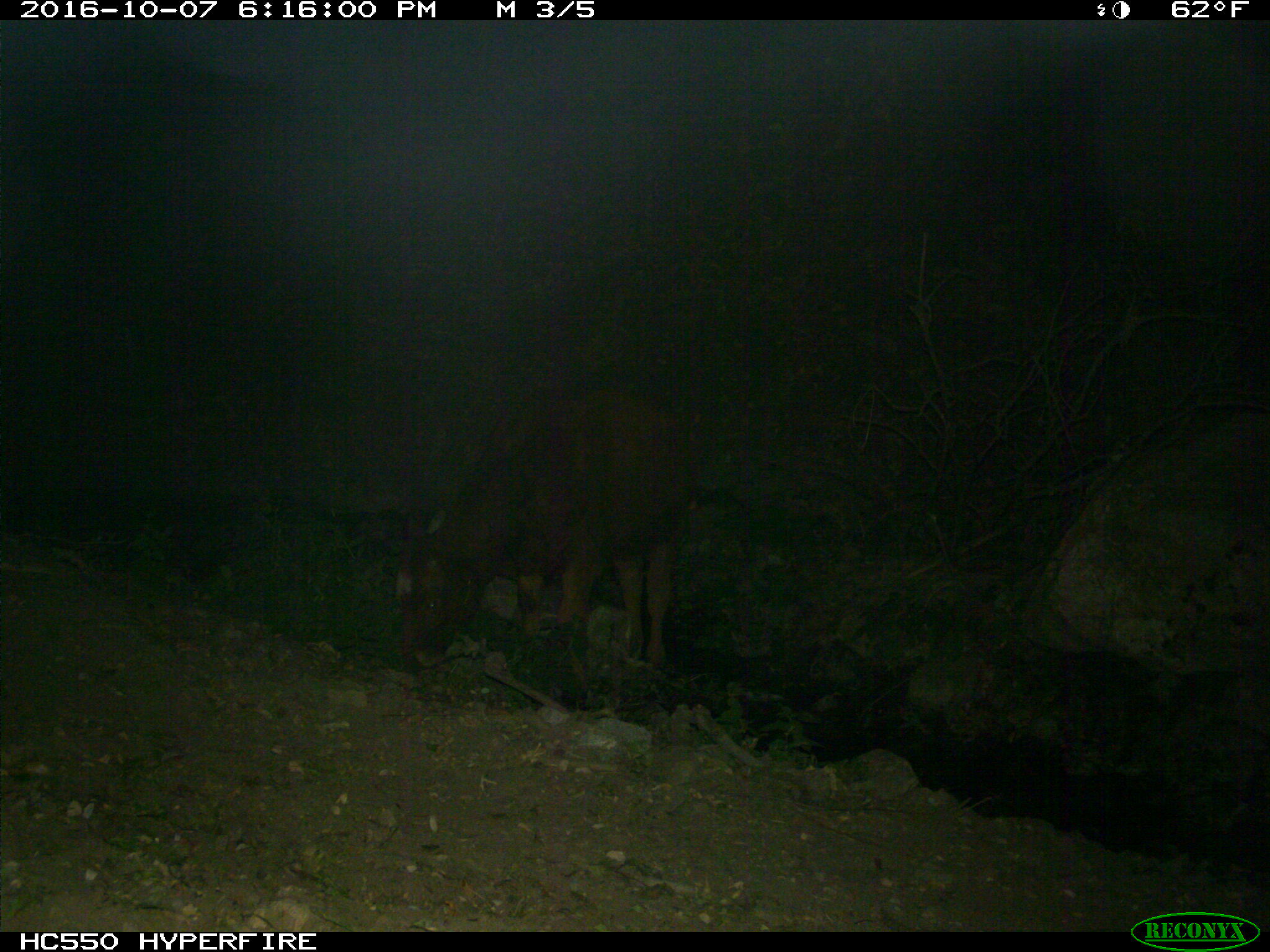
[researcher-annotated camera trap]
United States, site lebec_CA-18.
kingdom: Animalia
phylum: Chordata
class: Mammalia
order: Artiodactyla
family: Bovidae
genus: Bos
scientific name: Bos taurus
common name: domestic cow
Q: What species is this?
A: Bos taurus (domestic cow).